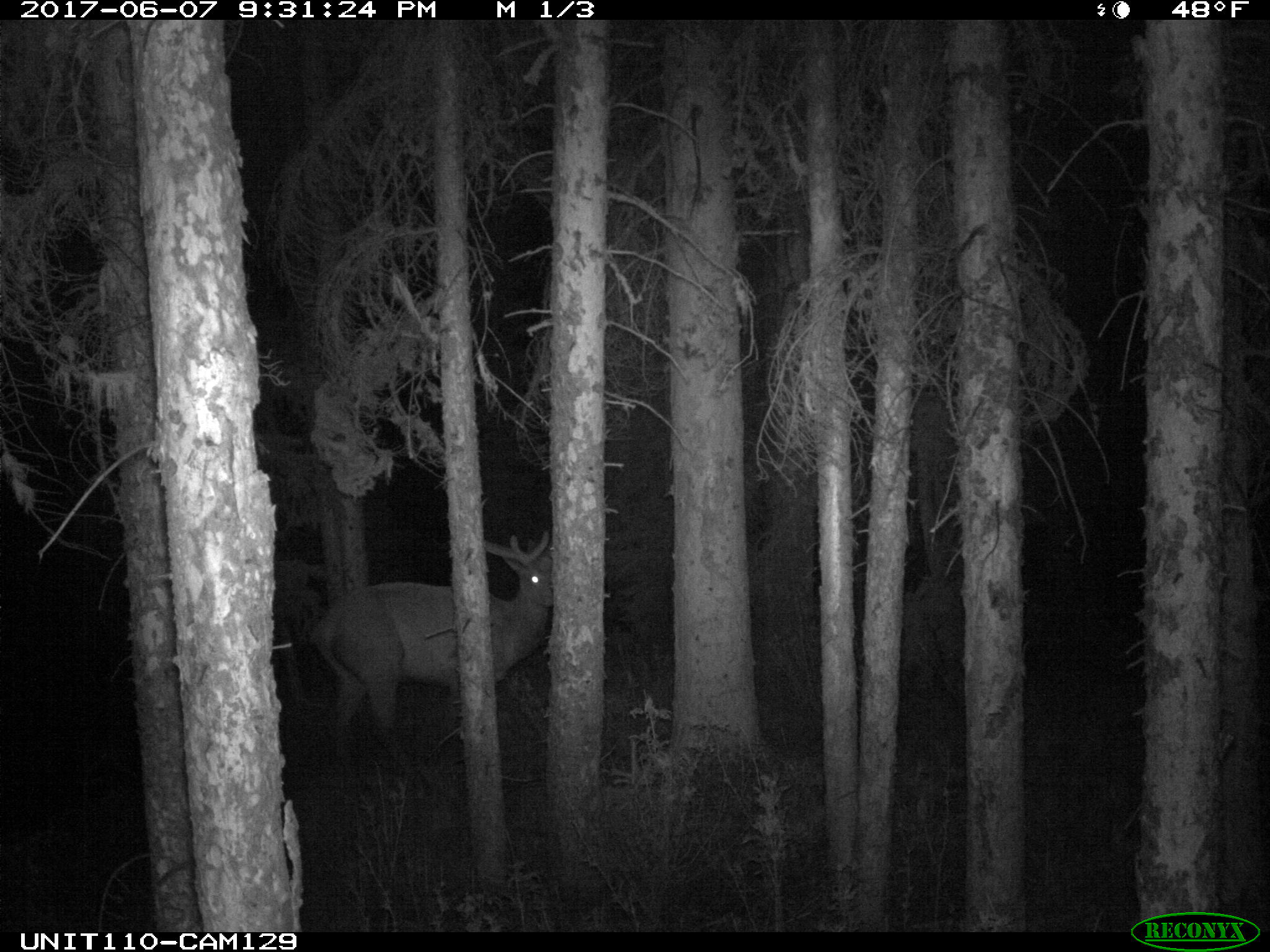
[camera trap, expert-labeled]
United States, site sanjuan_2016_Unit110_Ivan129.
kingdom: Animalia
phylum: Chordata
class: Mammalia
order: Artiodactyla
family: Cervidae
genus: Cervus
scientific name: Cervus elaphus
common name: red deer